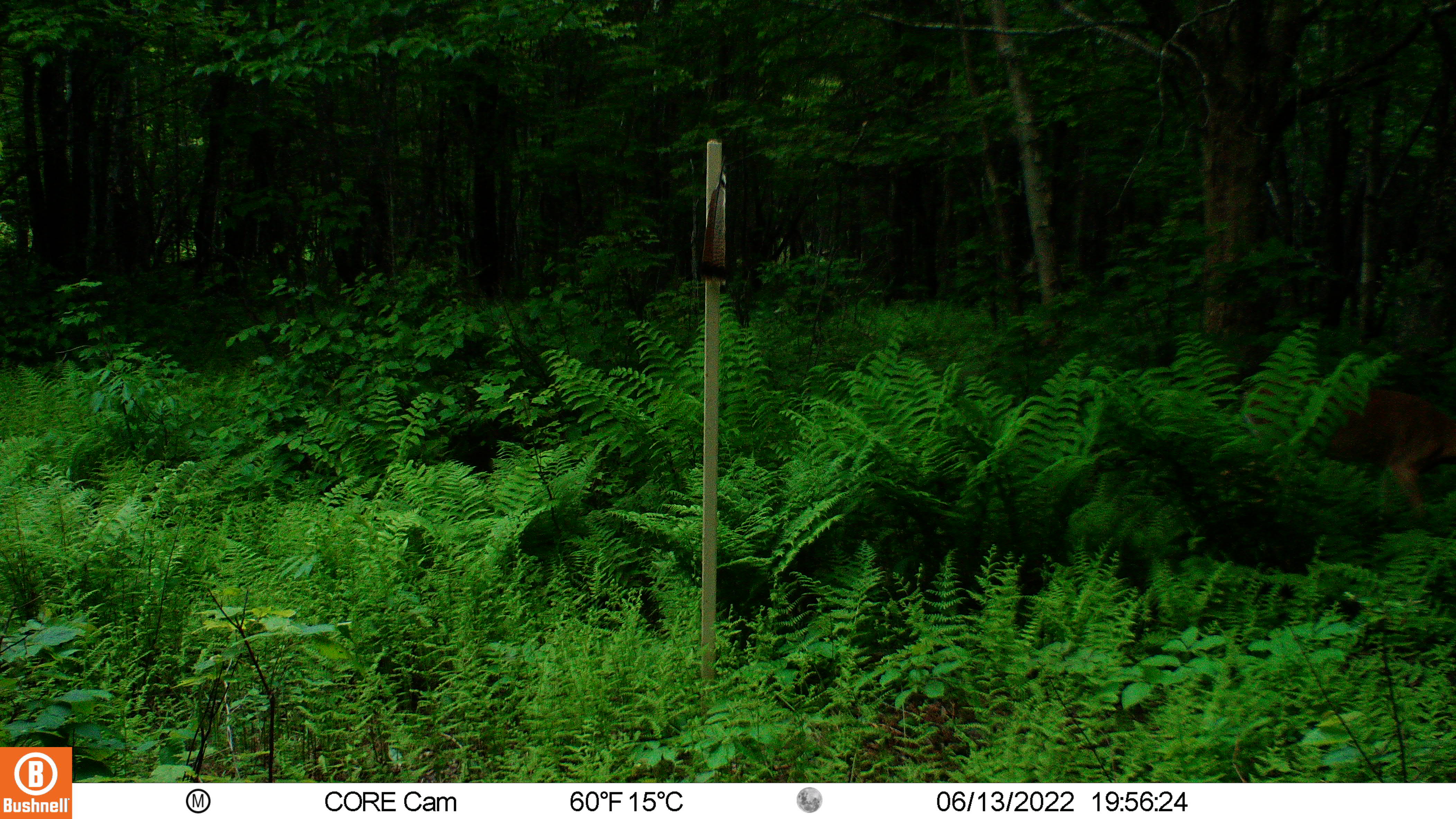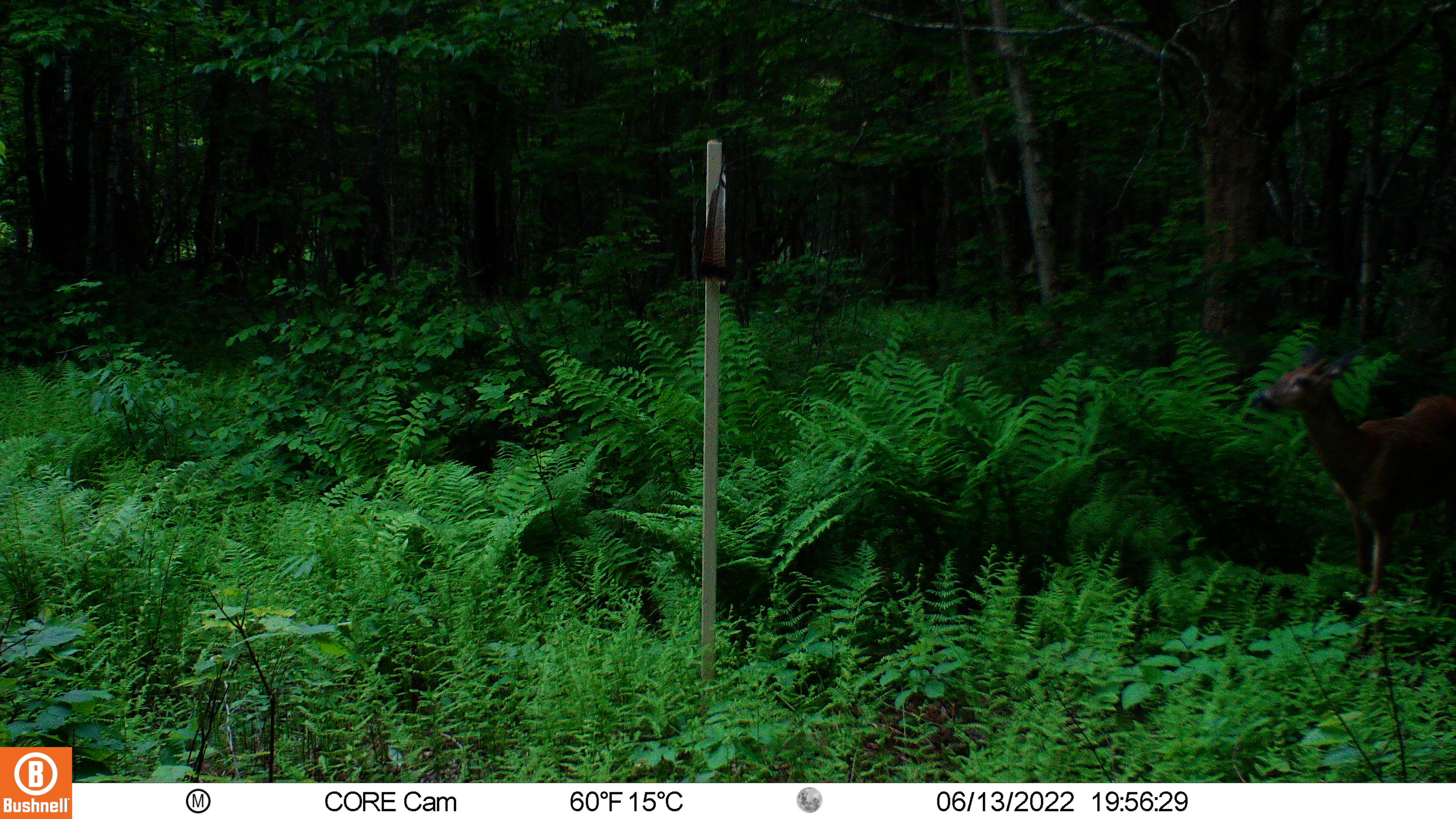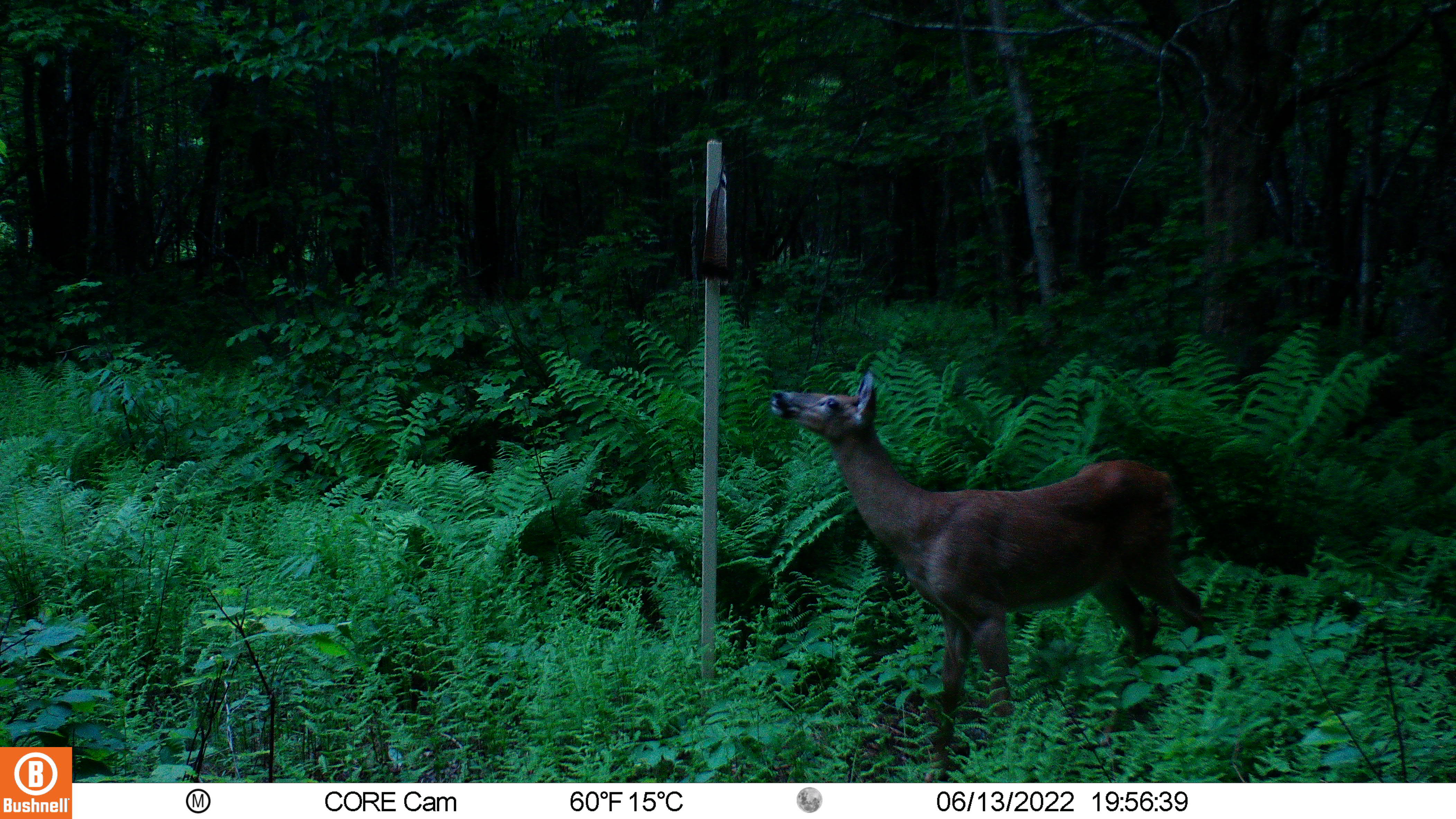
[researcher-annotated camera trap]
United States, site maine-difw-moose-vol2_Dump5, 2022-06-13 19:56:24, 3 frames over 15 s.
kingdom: Animalia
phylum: Chordata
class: Mammalia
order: Artiodactyla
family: Cervidae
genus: Odocoileus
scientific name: Odocoileus virginianus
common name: white-tailed deer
White-tailed deer (Odocoileus virginianus).